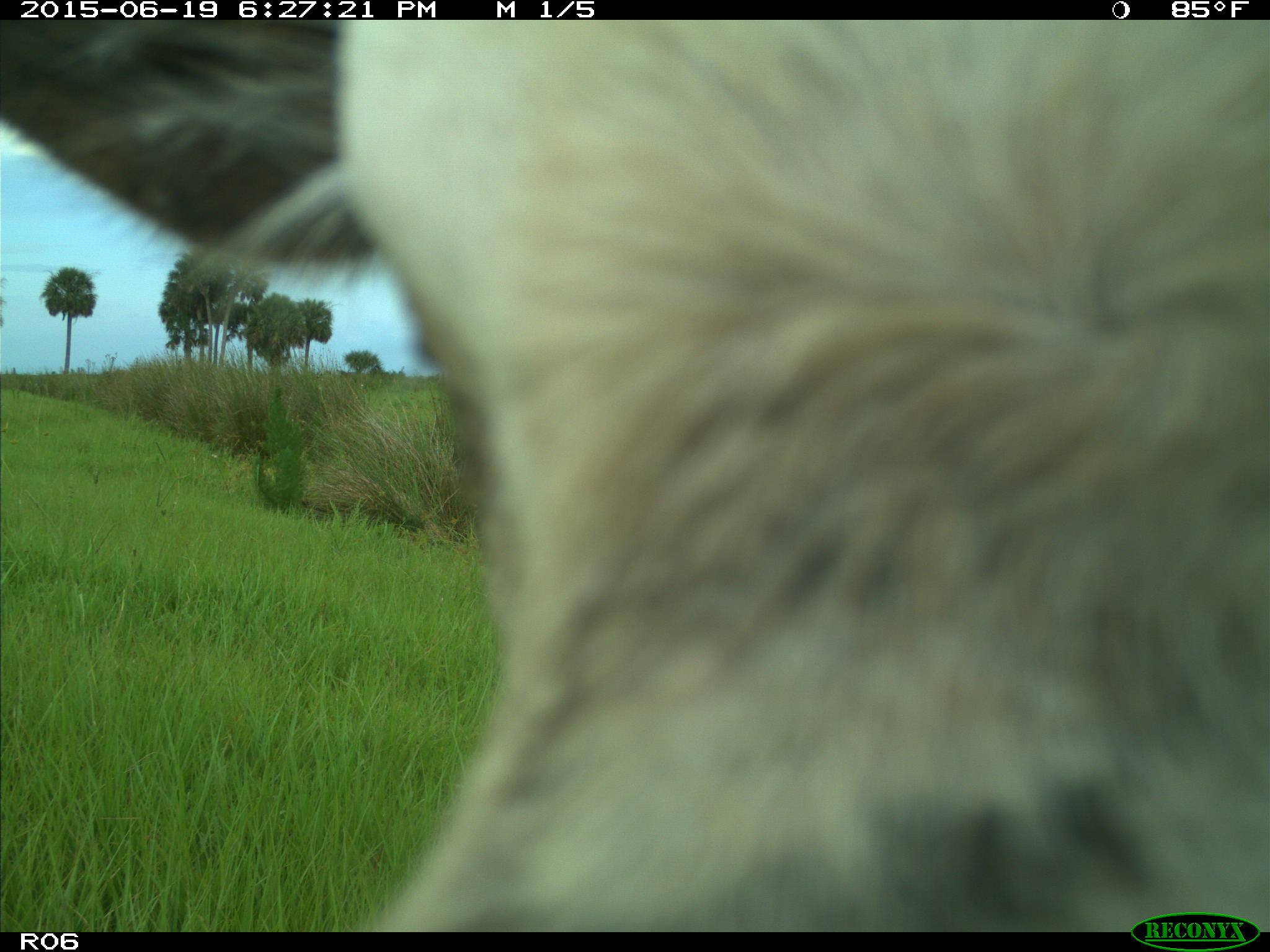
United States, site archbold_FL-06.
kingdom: Animalia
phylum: Chordata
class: Mammalia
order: Artiodactyla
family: Bovidae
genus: Bos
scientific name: Bos taurus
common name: domestic cow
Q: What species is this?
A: Bos taurus (domestic cow).